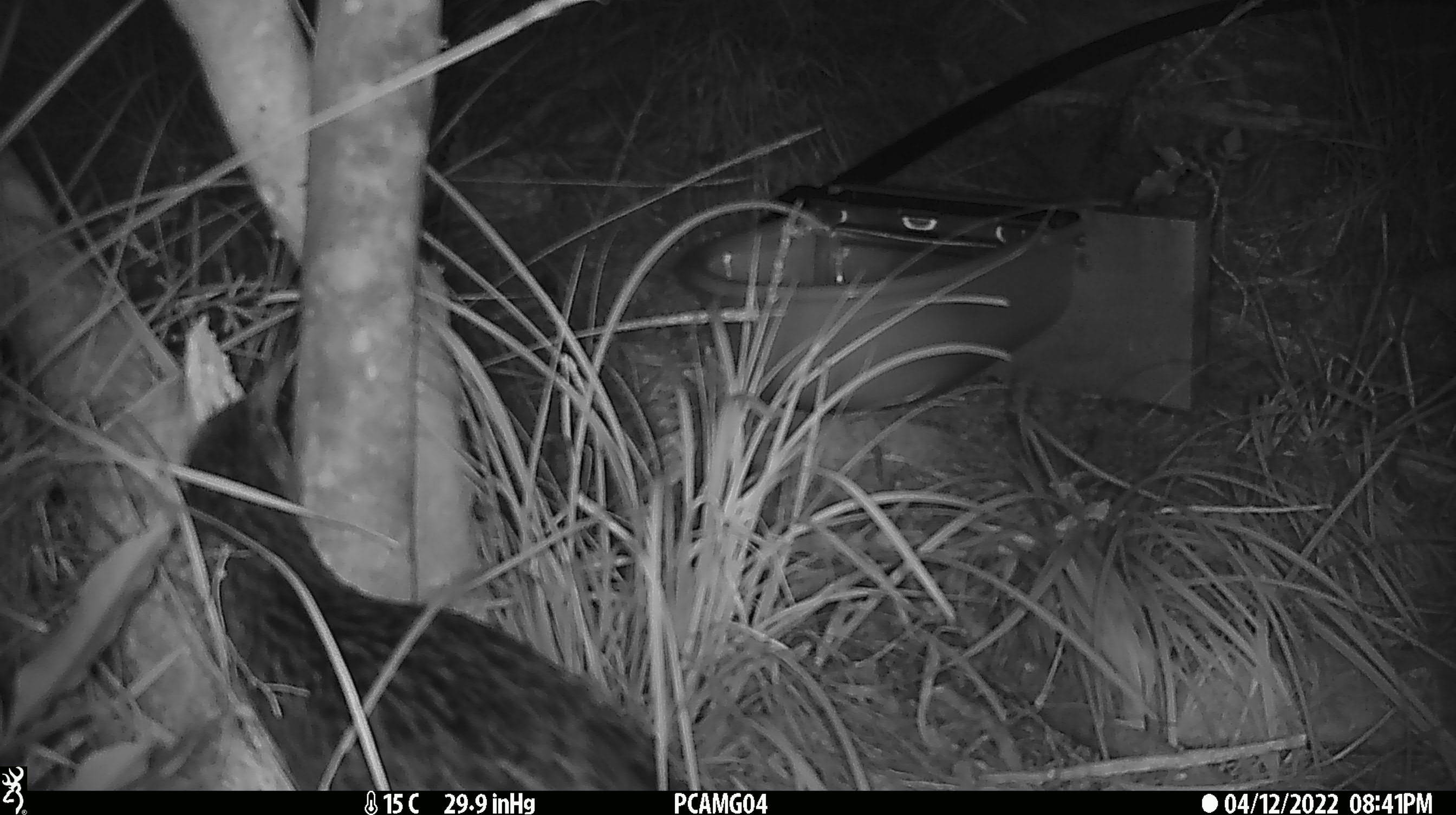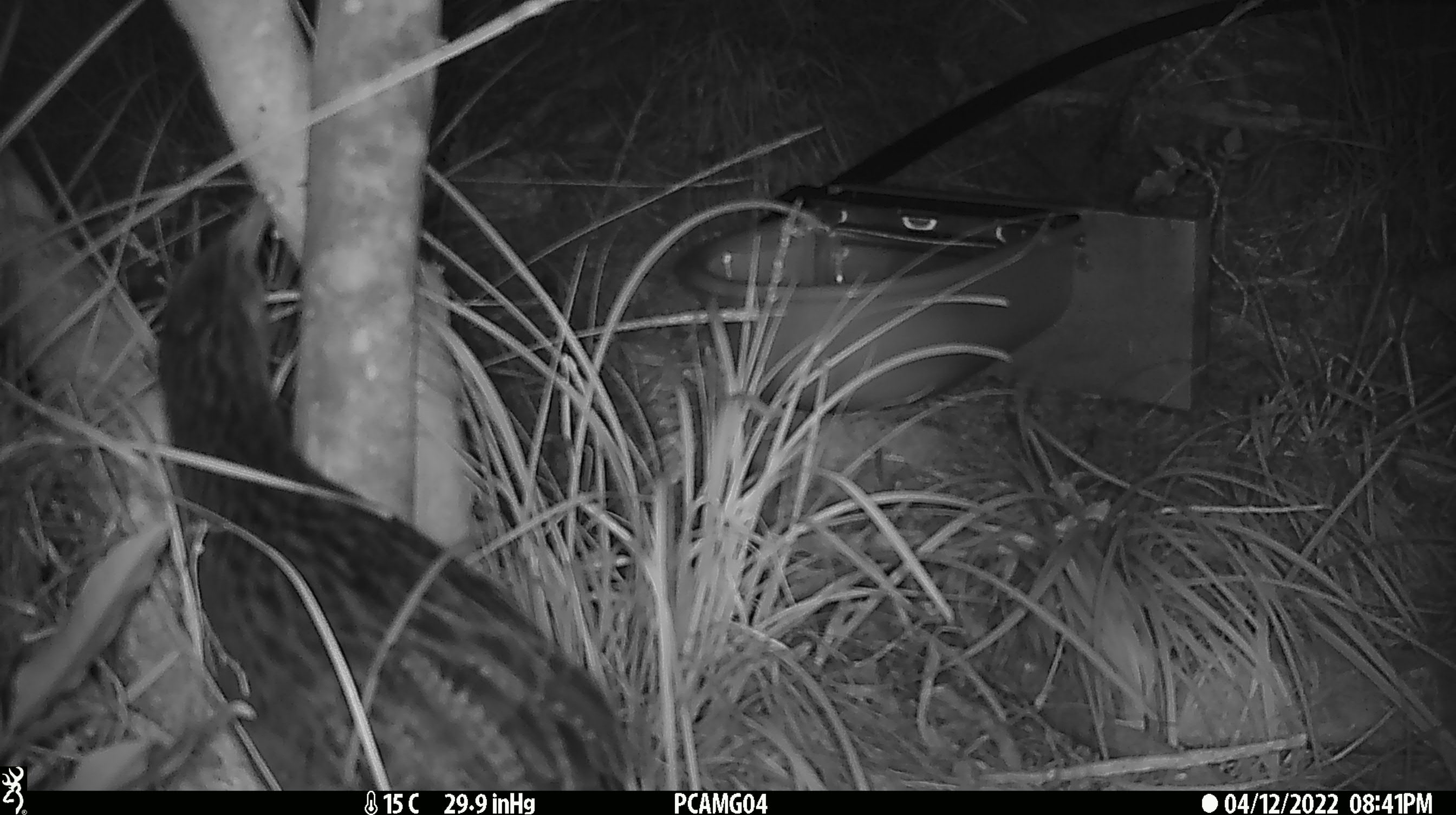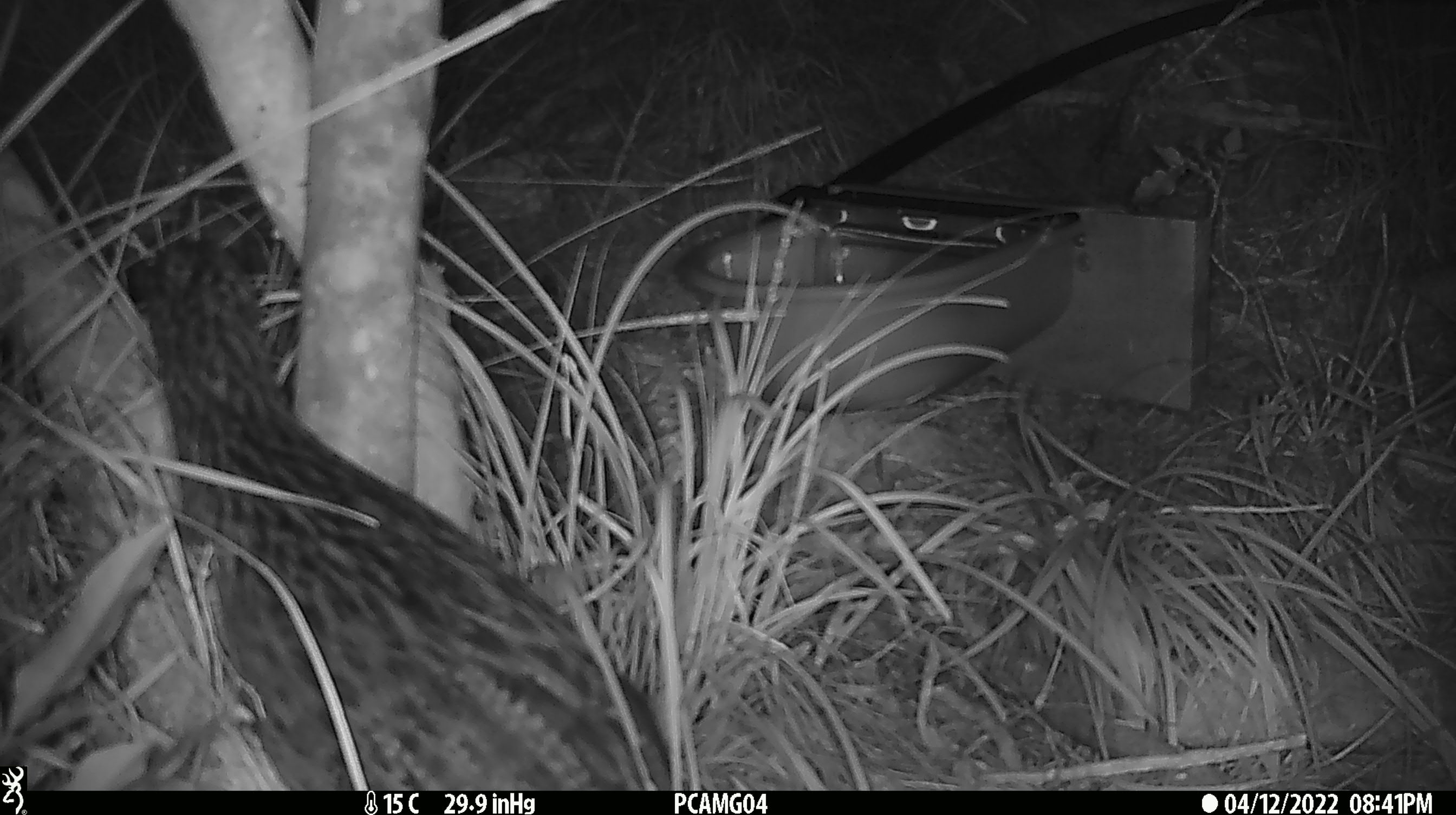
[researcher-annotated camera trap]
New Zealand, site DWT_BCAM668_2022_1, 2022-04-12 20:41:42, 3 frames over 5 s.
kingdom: Animalia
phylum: Chordata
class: Aves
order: Gruiformes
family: Rallidae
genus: Gallirallus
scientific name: Gallirallus australis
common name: weka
Weka (Gallirallus australis).